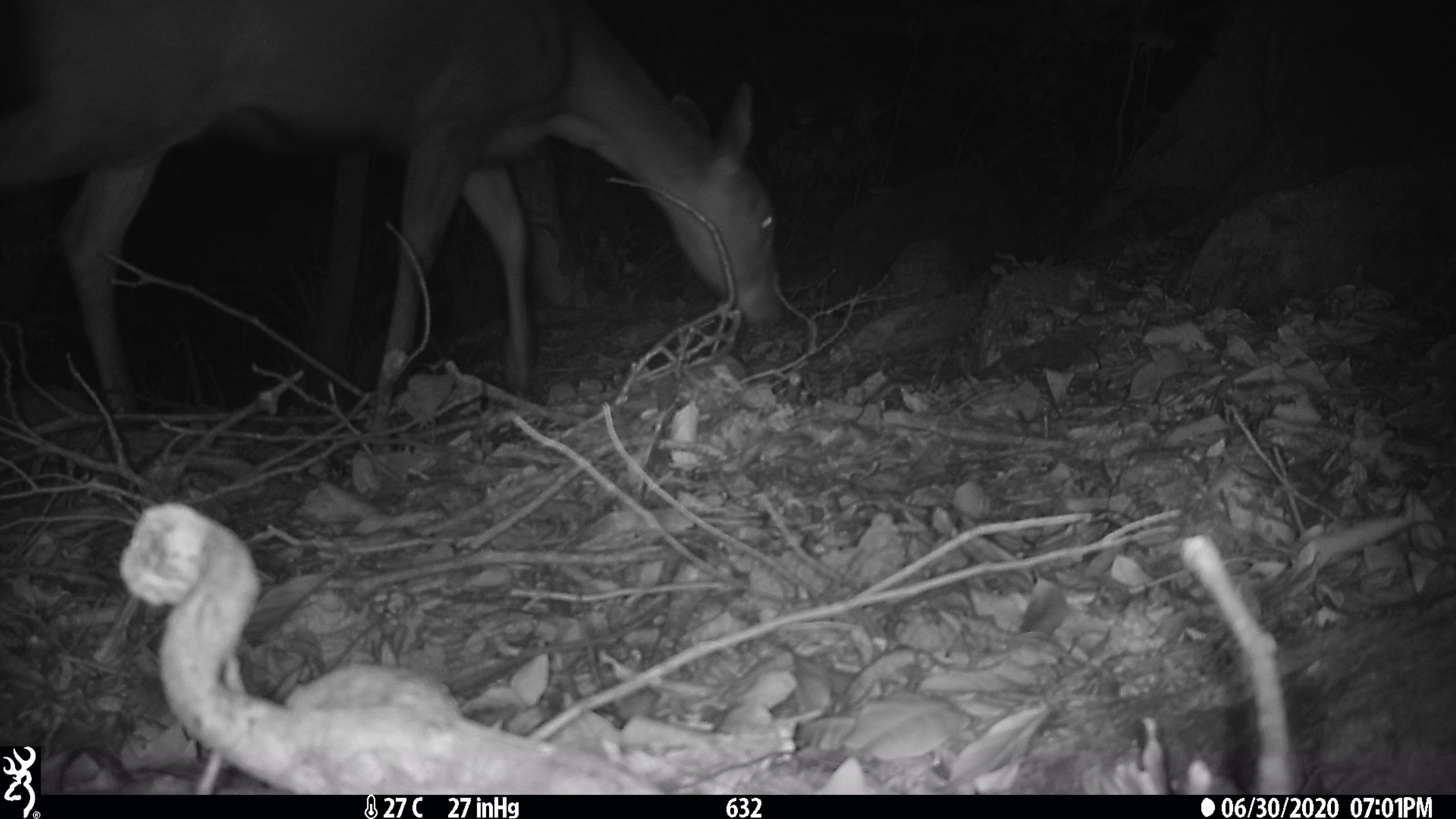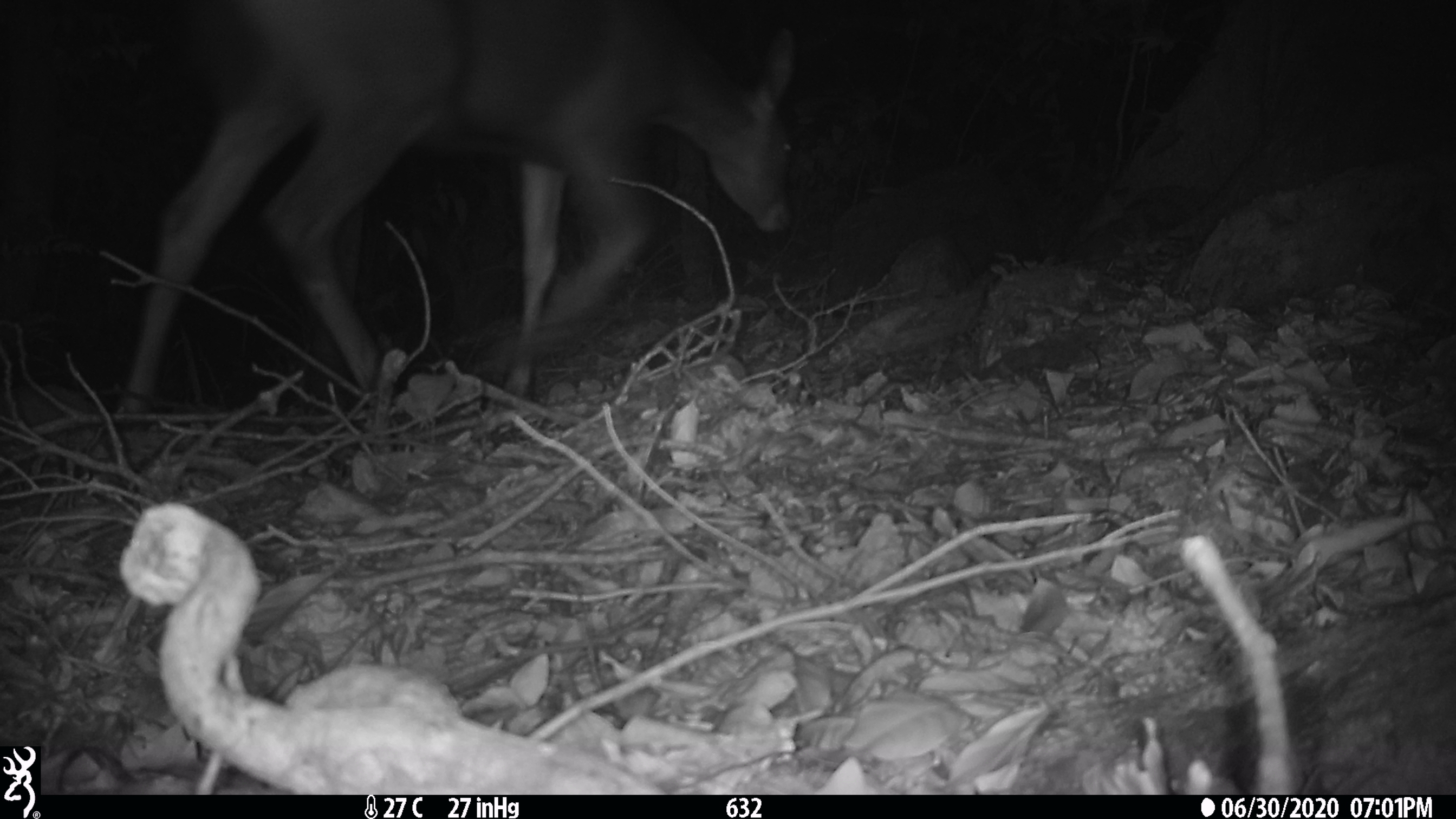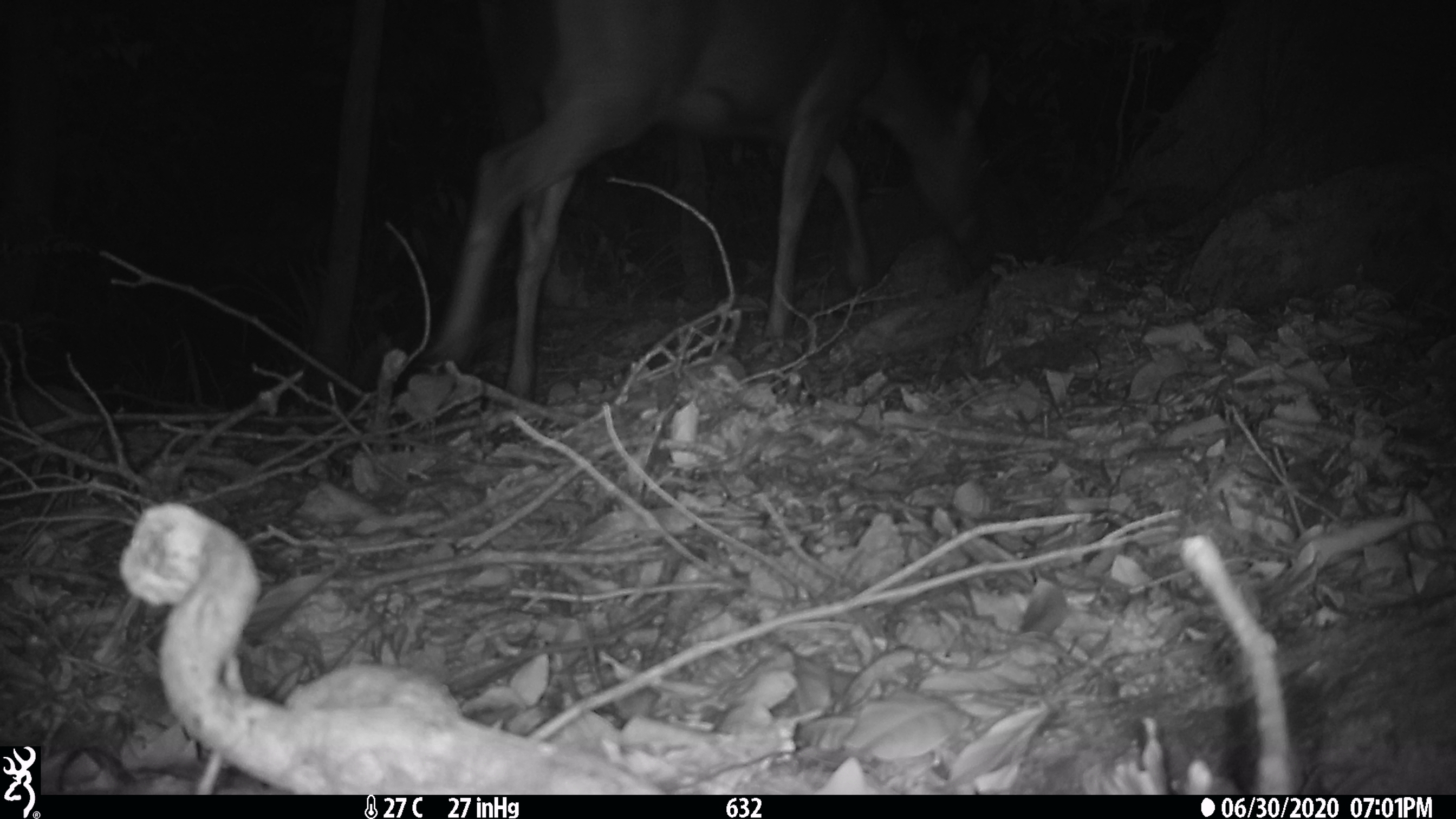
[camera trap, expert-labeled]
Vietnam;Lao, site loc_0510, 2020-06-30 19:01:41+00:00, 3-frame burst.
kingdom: Animalia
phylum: Chordata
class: Mammalia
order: Artiodactyla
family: Cervidae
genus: Rusa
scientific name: Rusa unicolor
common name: sambar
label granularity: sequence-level